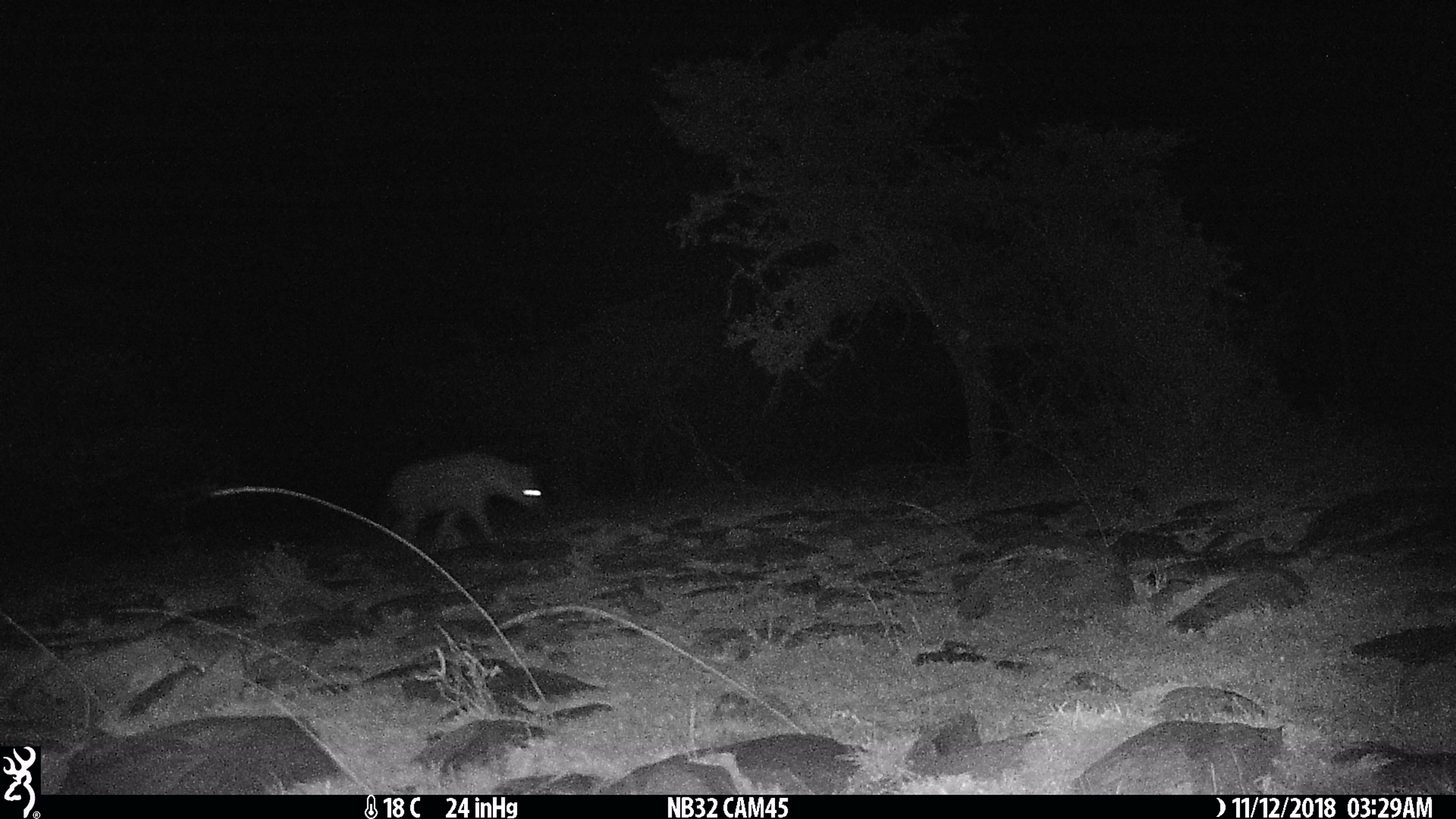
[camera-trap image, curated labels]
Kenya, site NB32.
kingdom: Animalia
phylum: Chordata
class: Mammalia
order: Carnivora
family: Hyaenidae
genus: Crocuta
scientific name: Crocuta crocuta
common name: spotted hyena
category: hyena spotted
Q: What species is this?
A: Hyena spotted (spotted hyena) (Crocuta crocuta).